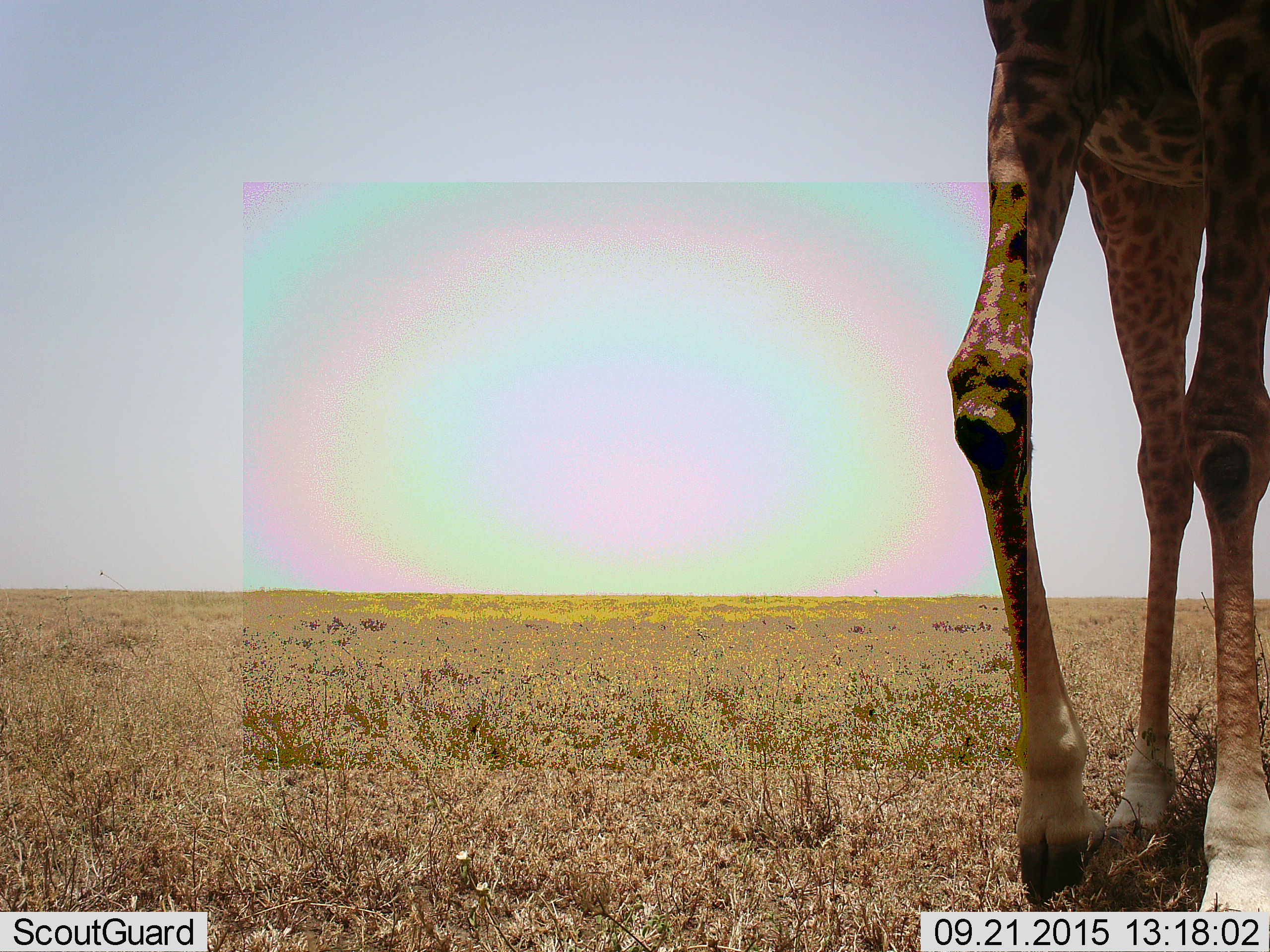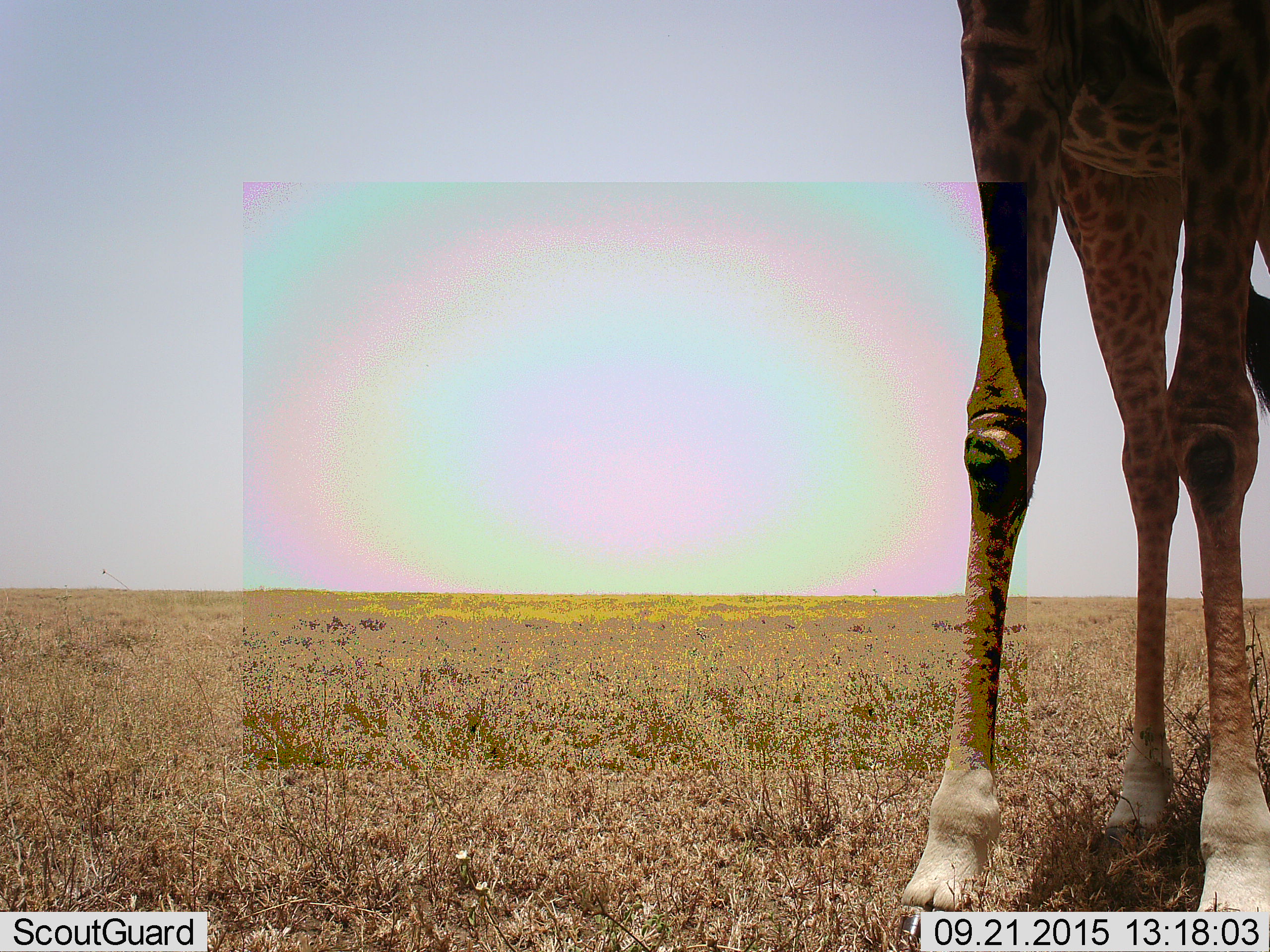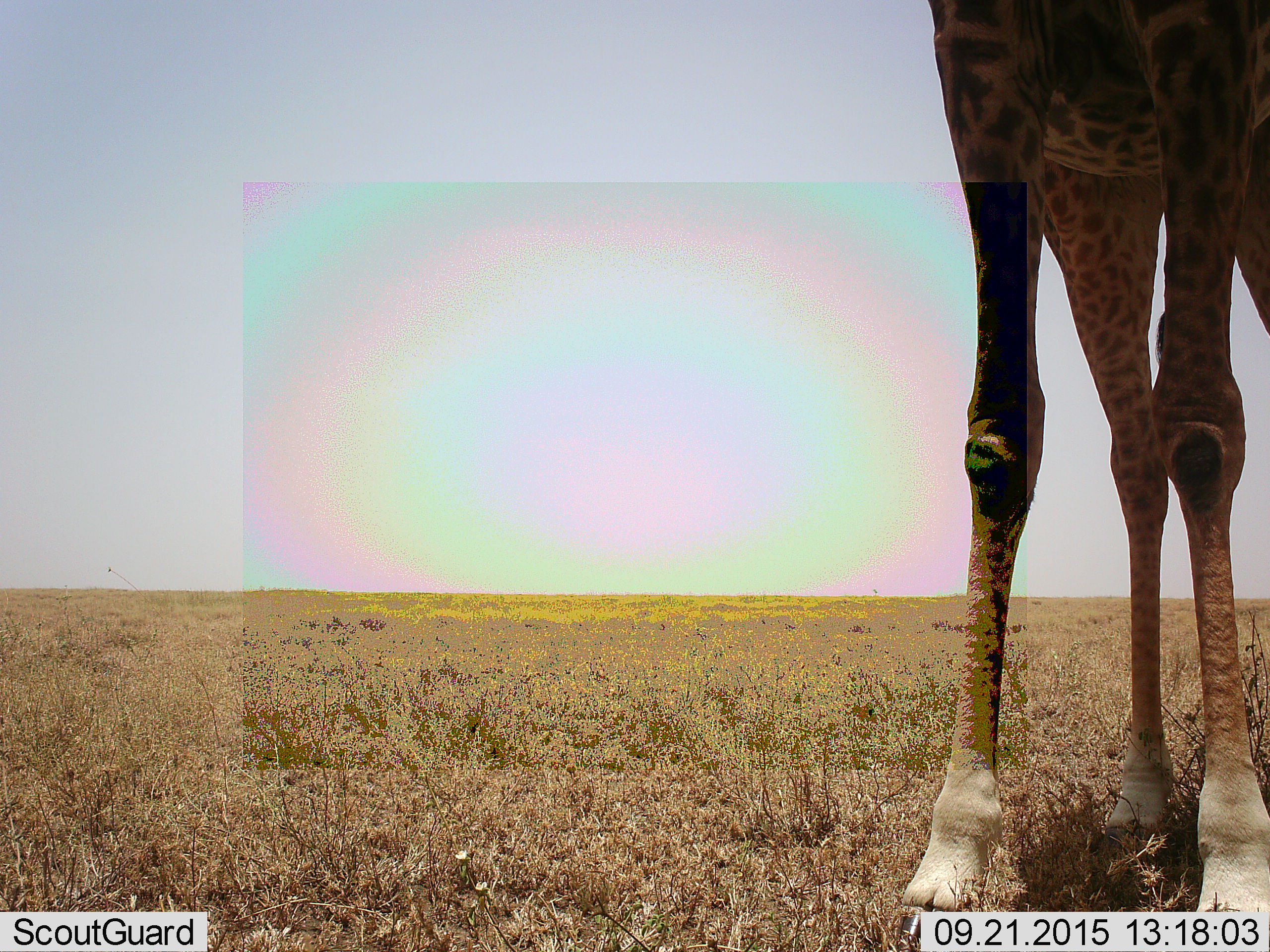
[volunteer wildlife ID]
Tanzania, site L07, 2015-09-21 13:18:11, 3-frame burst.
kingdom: Animalia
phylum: Chordata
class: Mammalia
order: Artiodactyla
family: Giraffidae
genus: Giraffa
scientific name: Giraffa camelopardalis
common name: giraffe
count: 1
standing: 78%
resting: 0%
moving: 22%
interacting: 0%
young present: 0%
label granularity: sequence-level